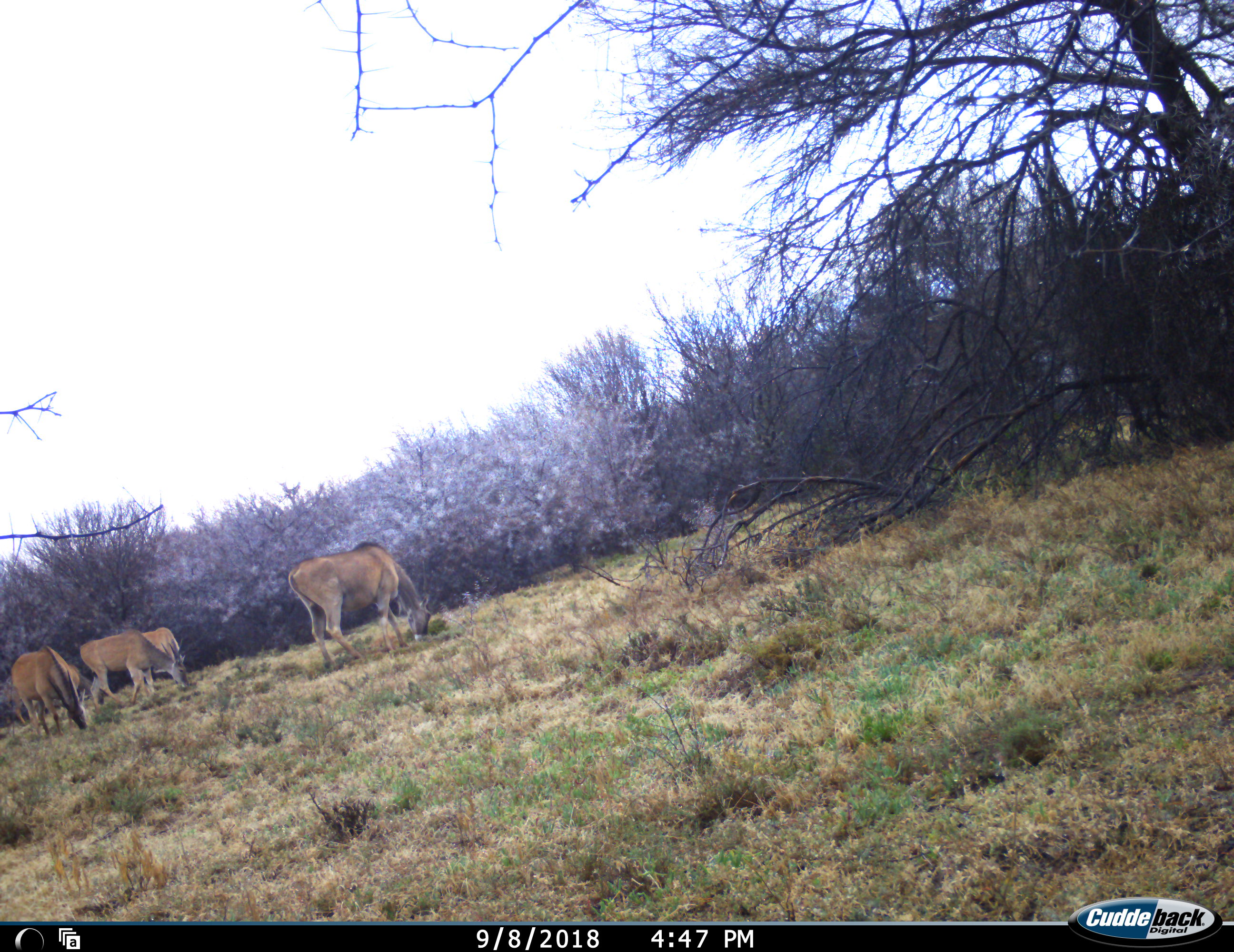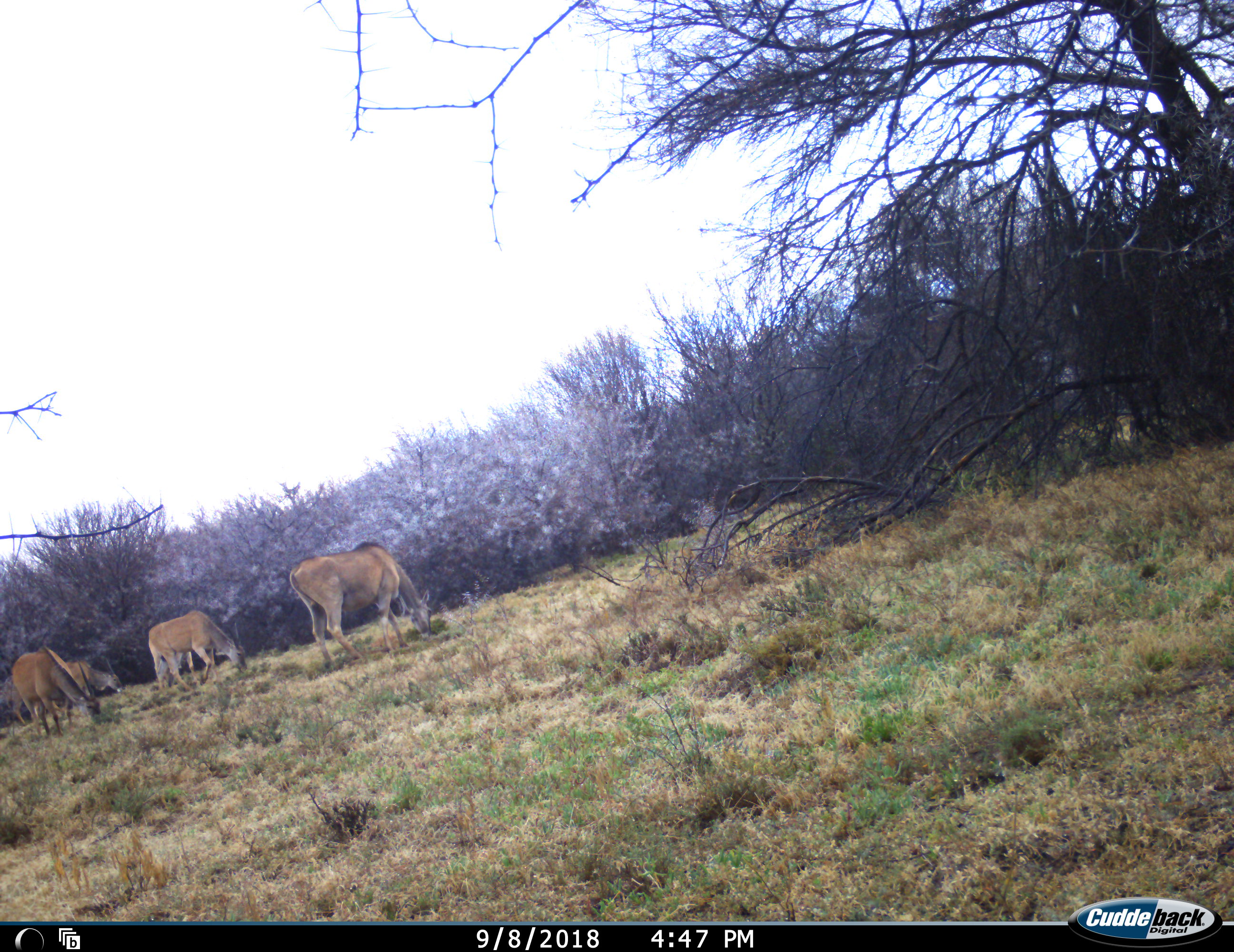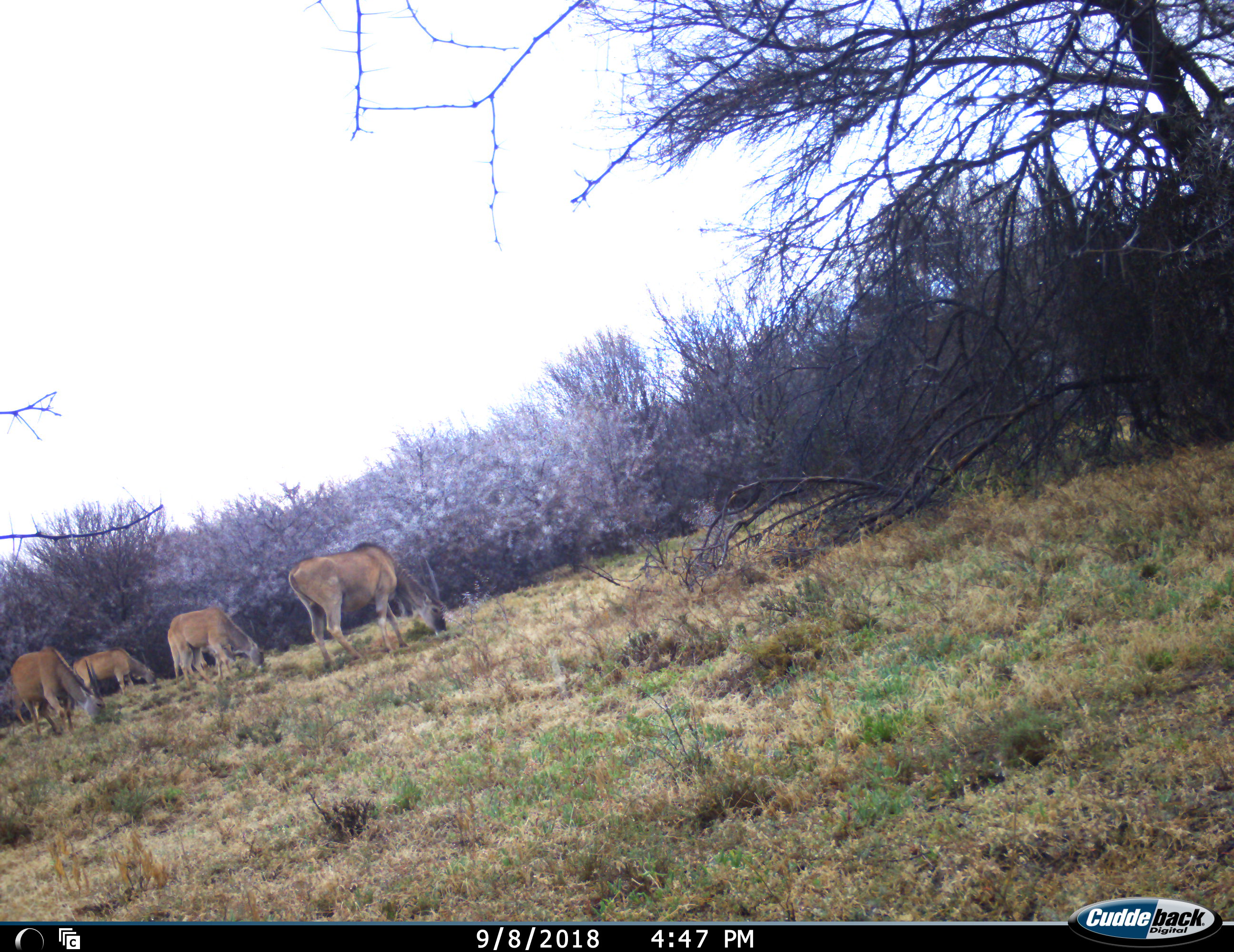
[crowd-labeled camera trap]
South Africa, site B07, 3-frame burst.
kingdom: Animalia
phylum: Chordata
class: Mammalia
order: Artiodactyla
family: Bovidae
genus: Tragelaphus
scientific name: Tragelaphus oryx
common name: eland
Eland (Tragelaphus oryx), count 4. Behavior (volunteer vote fractions): standing 33%, resting 0%, moving 33%, interacting 0%. Young present (vote fraction): 0%. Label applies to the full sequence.